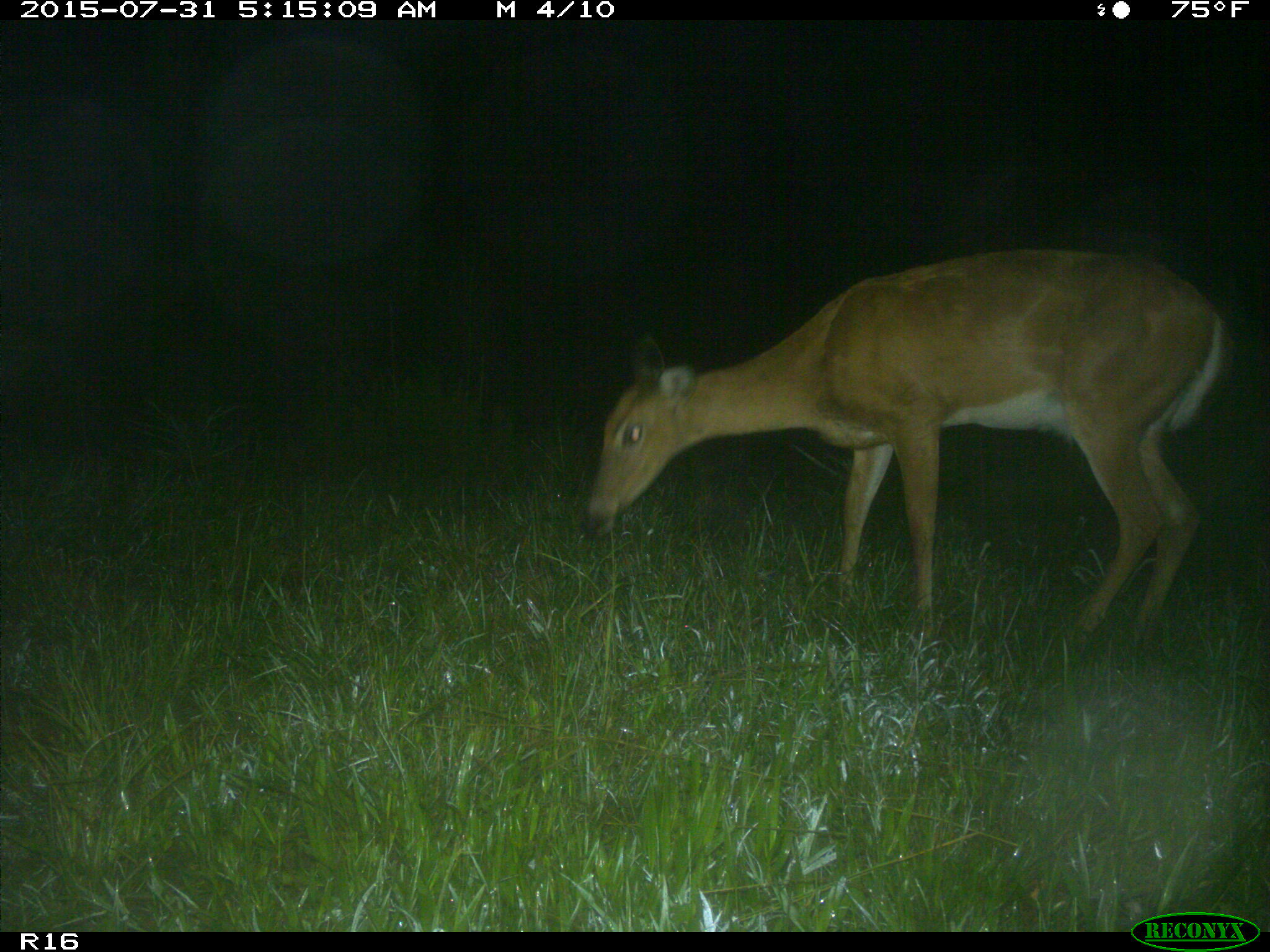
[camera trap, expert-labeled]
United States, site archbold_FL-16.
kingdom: Animalia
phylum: Chordata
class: Mammalia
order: Artiodactyla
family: Cervidae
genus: Odocoileus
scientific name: Odocoileus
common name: deer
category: unidentified deer